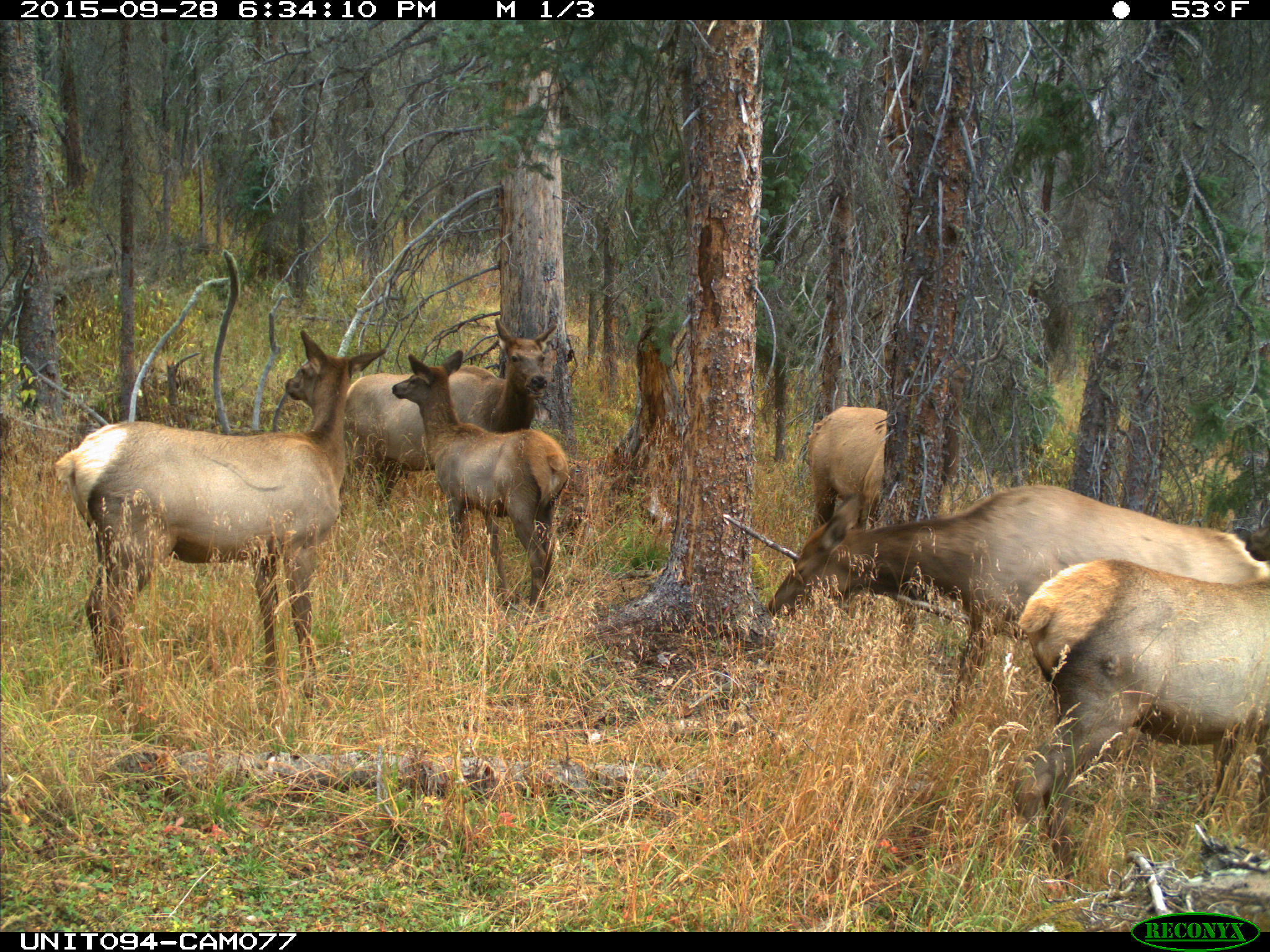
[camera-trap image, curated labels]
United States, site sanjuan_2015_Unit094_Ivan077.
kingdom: Animalia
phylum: Chordata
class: Mammalia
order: Artiodactyla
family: Cervidae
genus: Cervus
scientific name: Cervus elaphus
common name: red deer